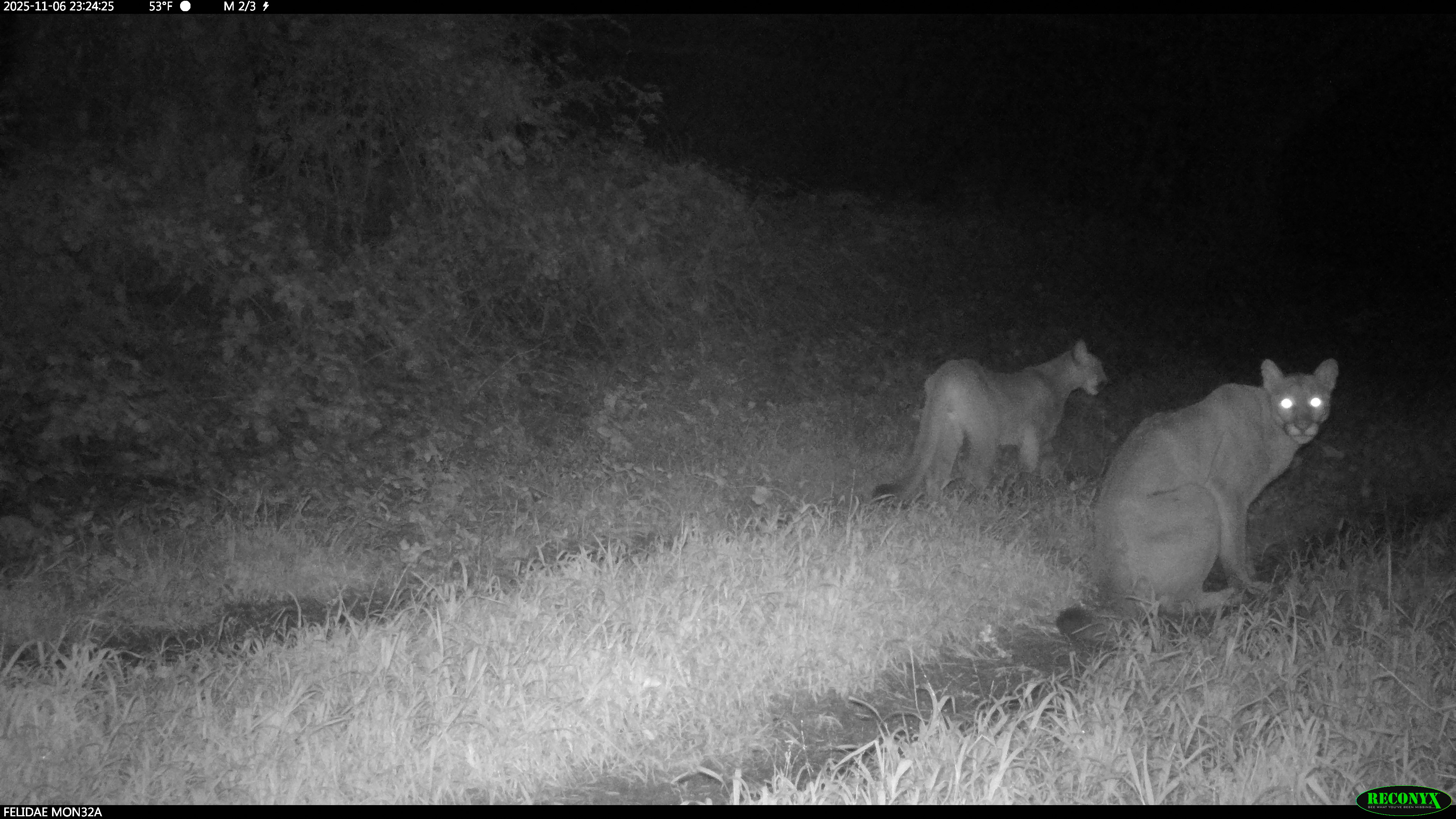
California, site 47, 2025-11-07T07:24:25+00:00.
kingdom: Animalia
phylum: Chordata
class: Mammalia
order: Carnivora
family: Felidae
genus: Puma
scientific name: Puma concolor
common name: puma